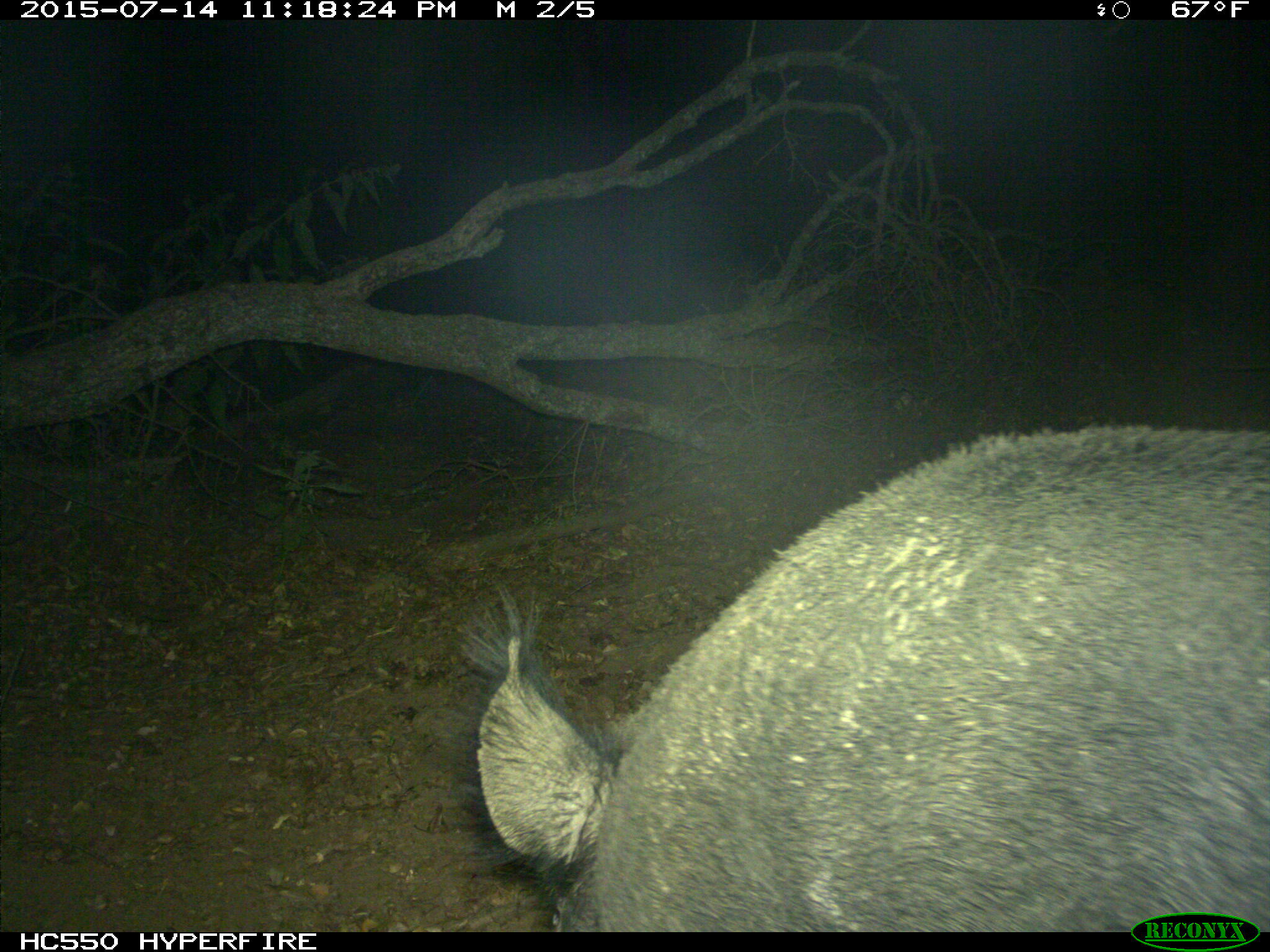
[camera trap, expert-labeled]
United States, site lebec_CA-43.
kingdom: Animalia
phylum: Chordata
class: Mammalia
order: Artiodactyla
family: Suidae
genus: Sus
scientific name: Sus scrofa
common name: wild boar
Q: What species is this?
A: Sus scrofa (wild boar).